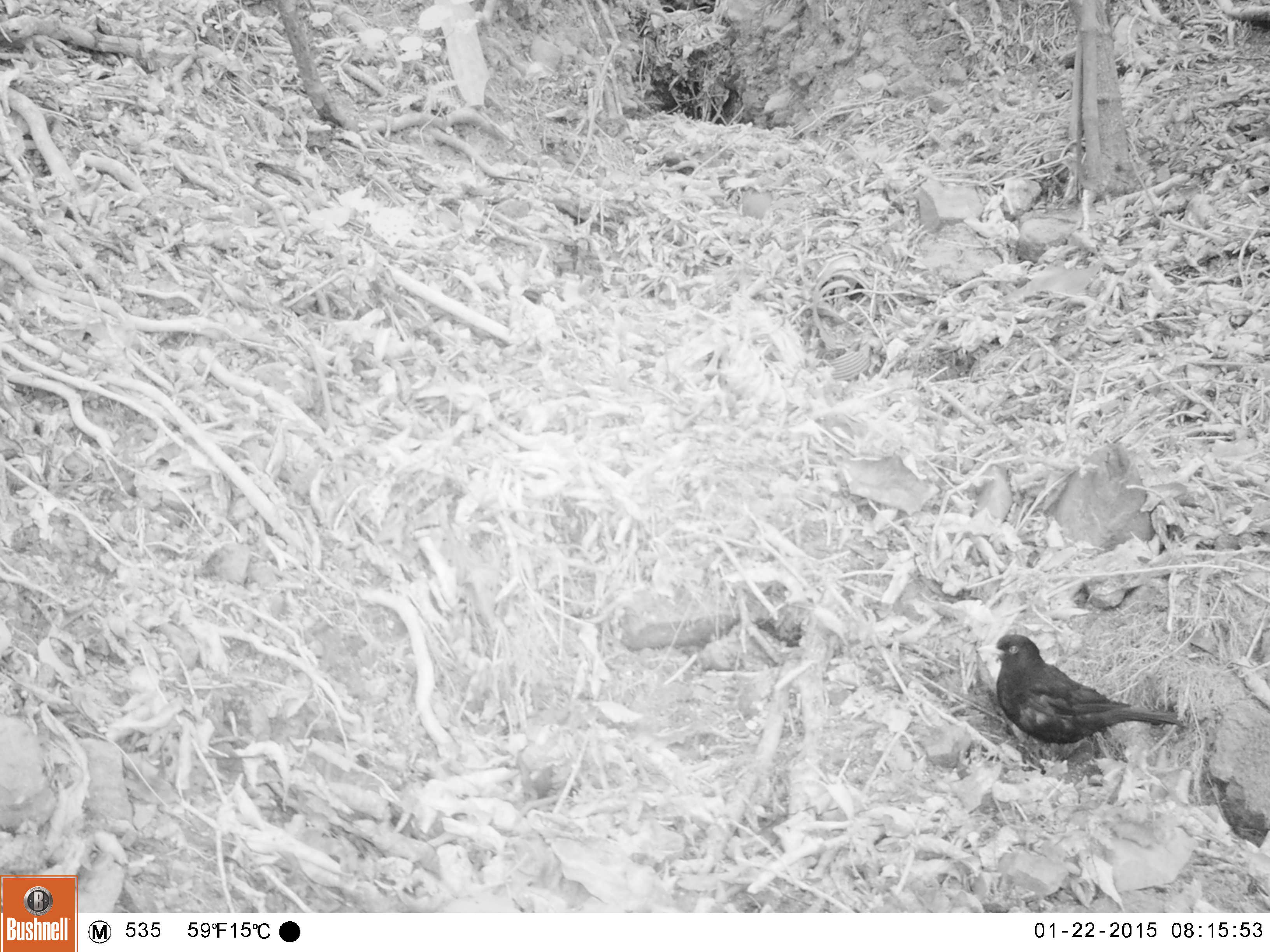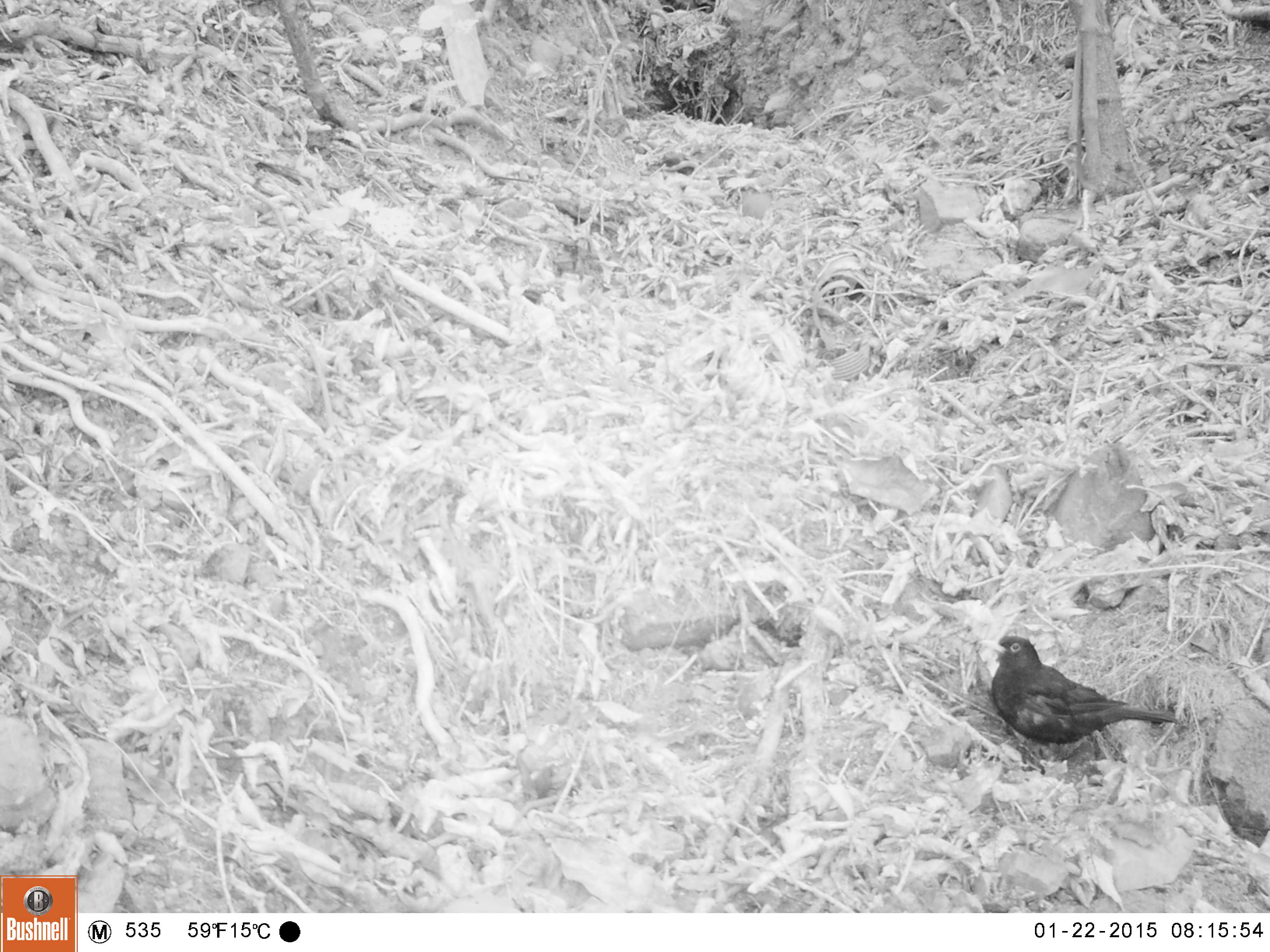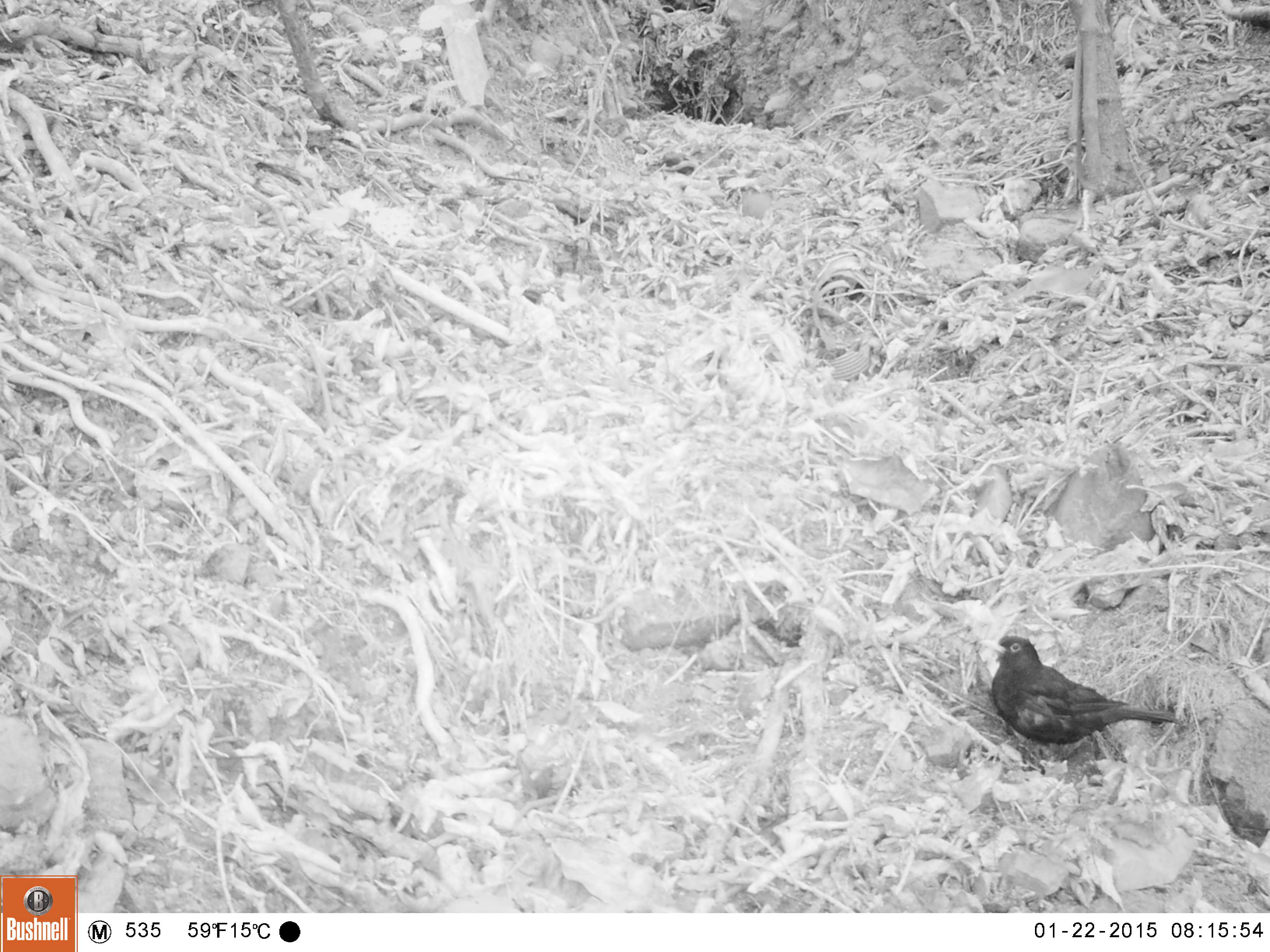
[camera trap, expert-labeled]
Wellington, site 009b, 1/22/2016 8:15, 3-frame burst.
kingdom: Animalia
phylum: Chordata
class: Aves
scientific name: Aves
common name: bird